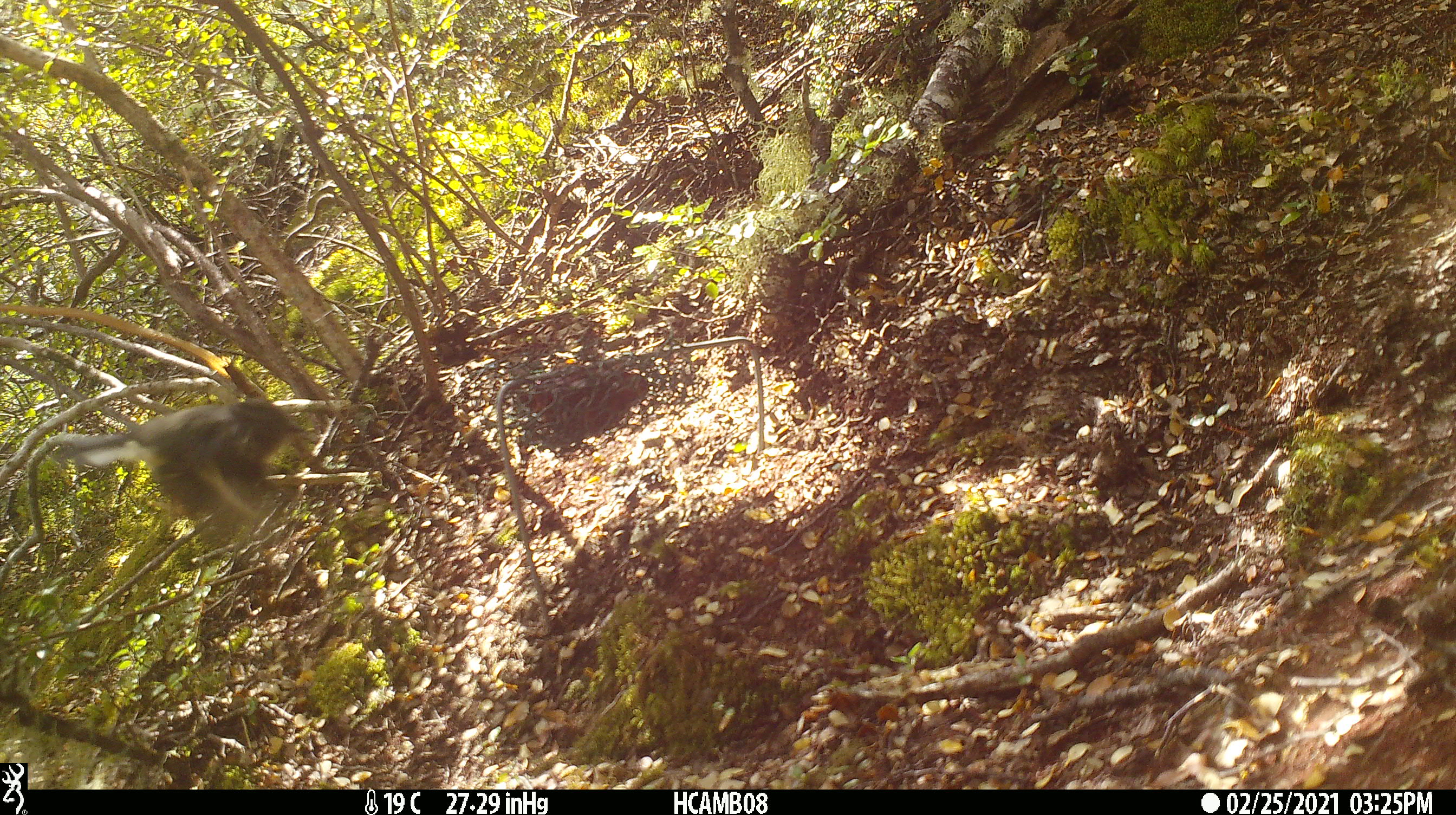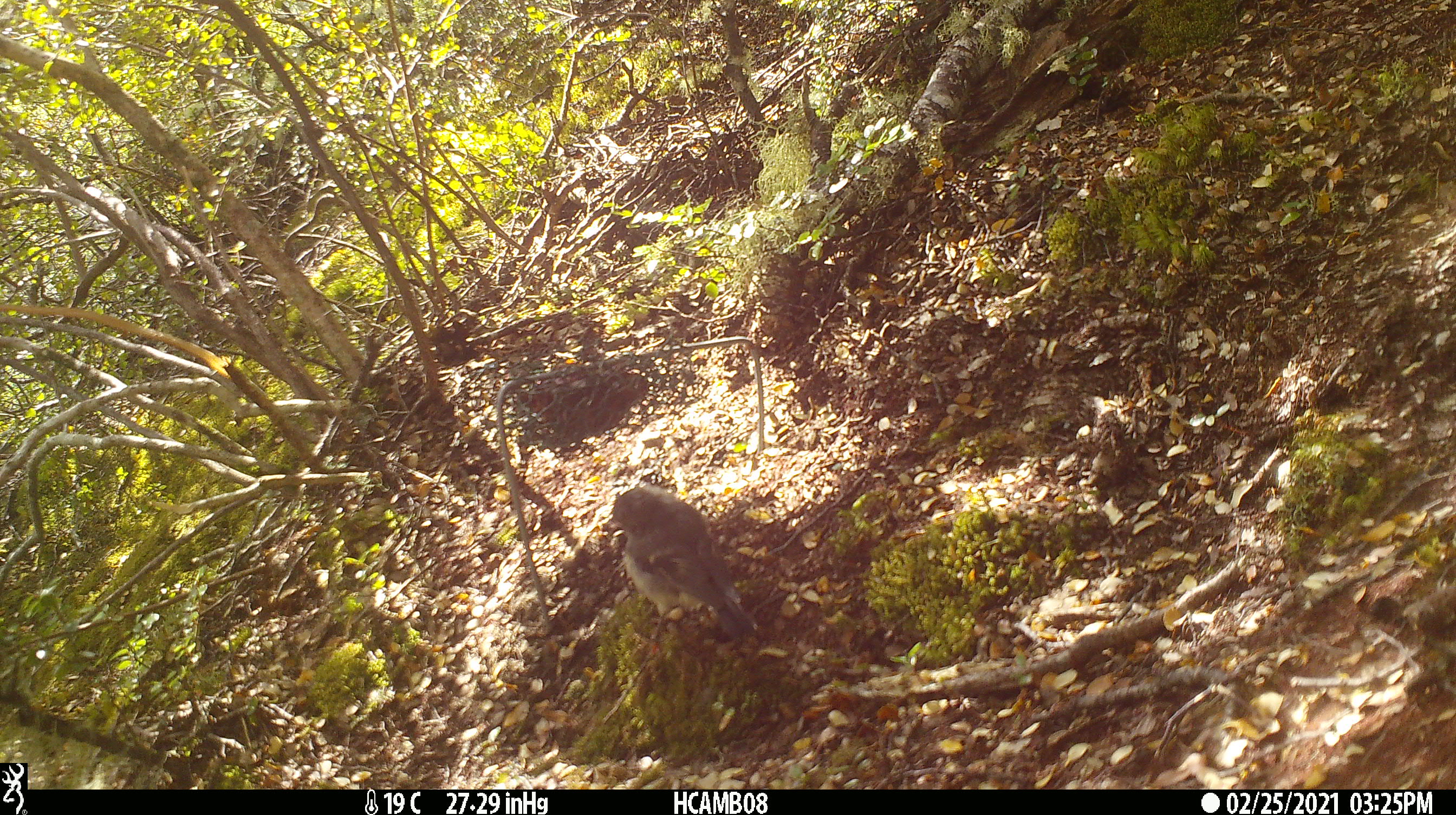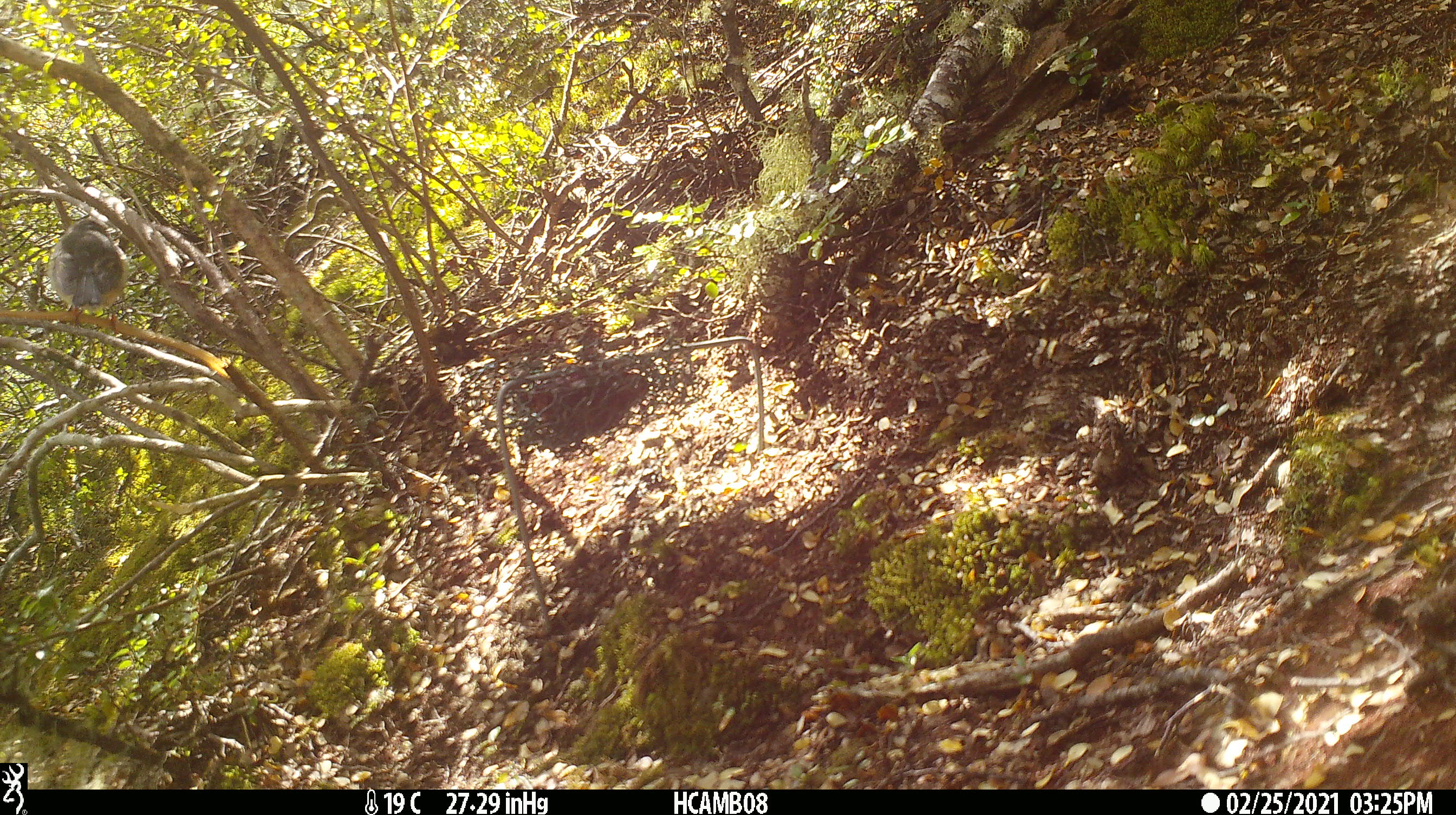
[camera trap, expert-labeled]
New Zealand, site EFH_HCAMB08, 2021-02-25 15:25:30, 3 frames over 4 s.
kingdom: Animalia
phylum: Chordata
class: Aves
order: Passeriformes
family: Petroicidae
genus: Petroica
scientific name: Petroica macrocephala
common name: tomtit